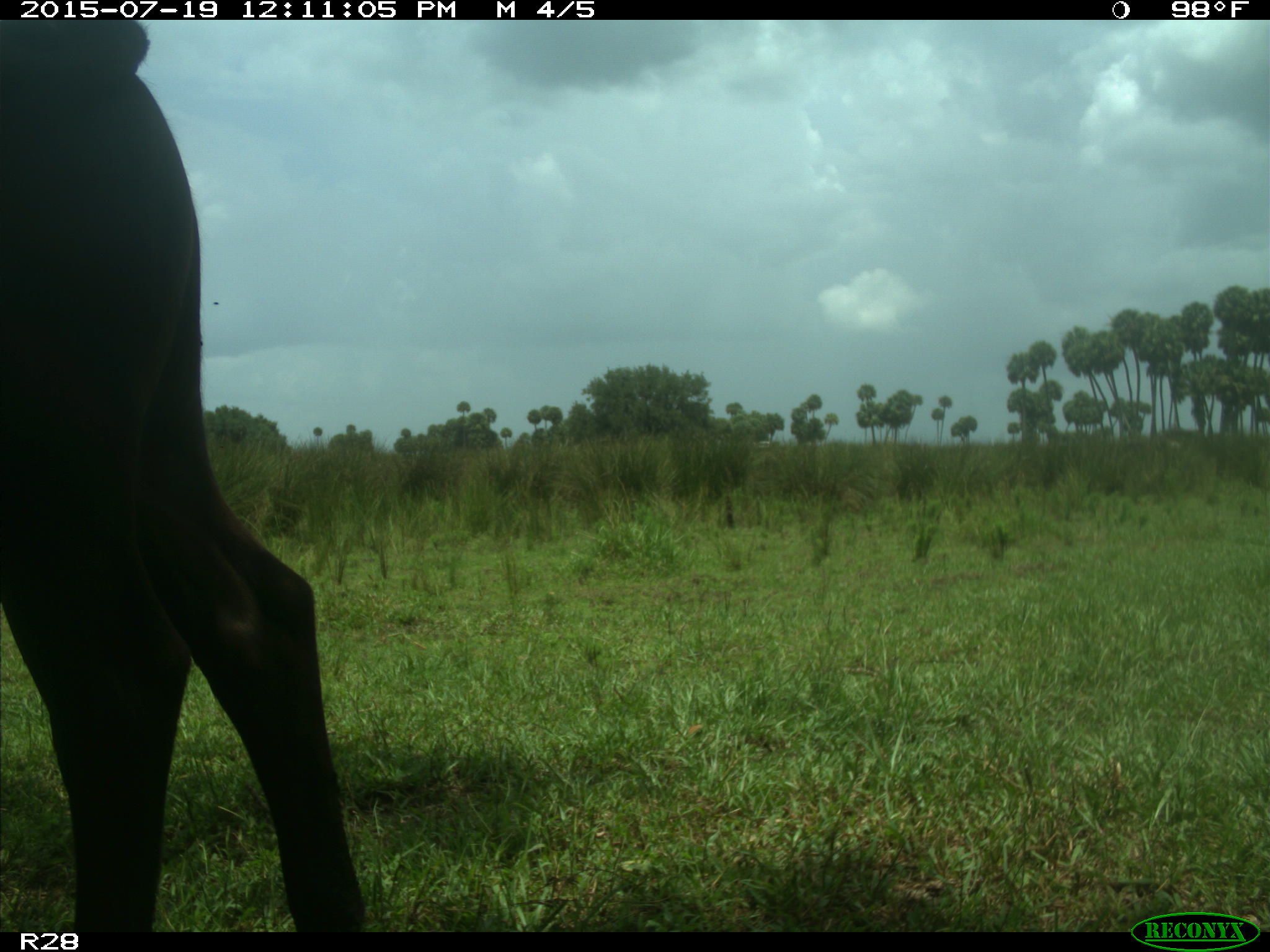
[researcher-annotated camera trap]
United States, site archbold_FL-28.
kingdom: Animalia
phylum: Chordata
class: Mammalia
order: Artiodactyla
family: Bovidae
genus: Bos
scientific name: Bos taurus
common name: domestic cow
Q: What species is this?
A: Bos taurus (domestic cow).